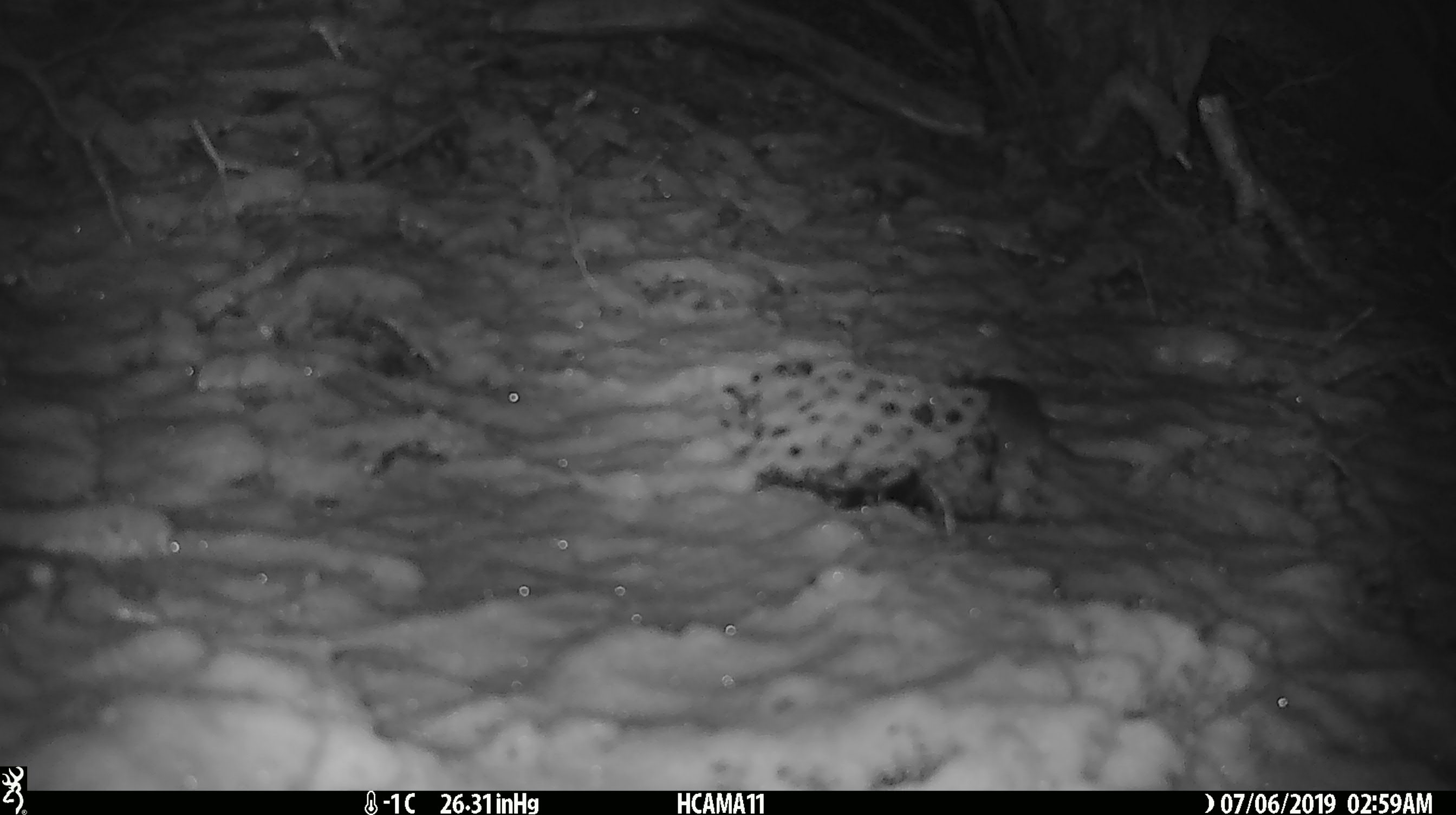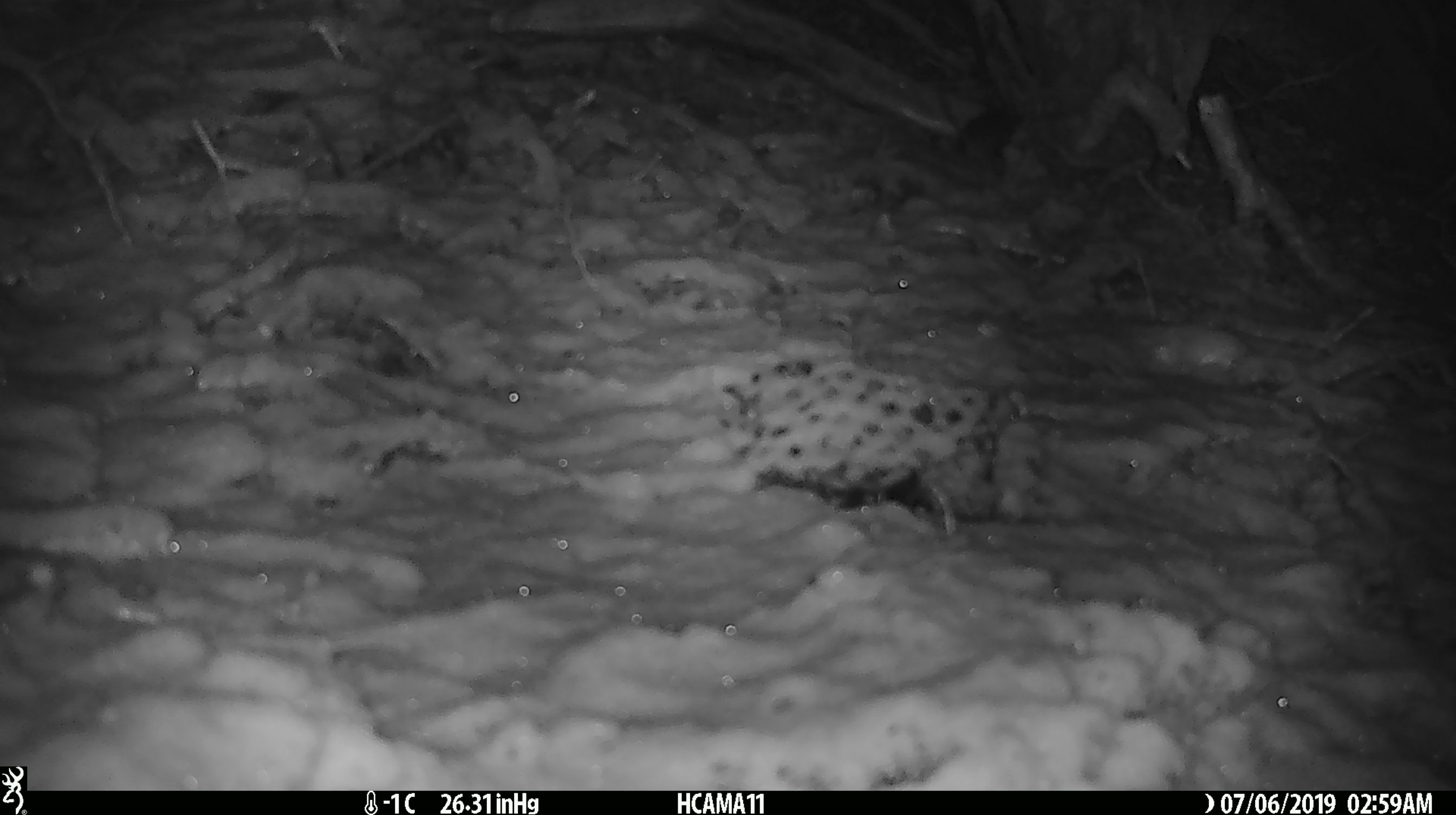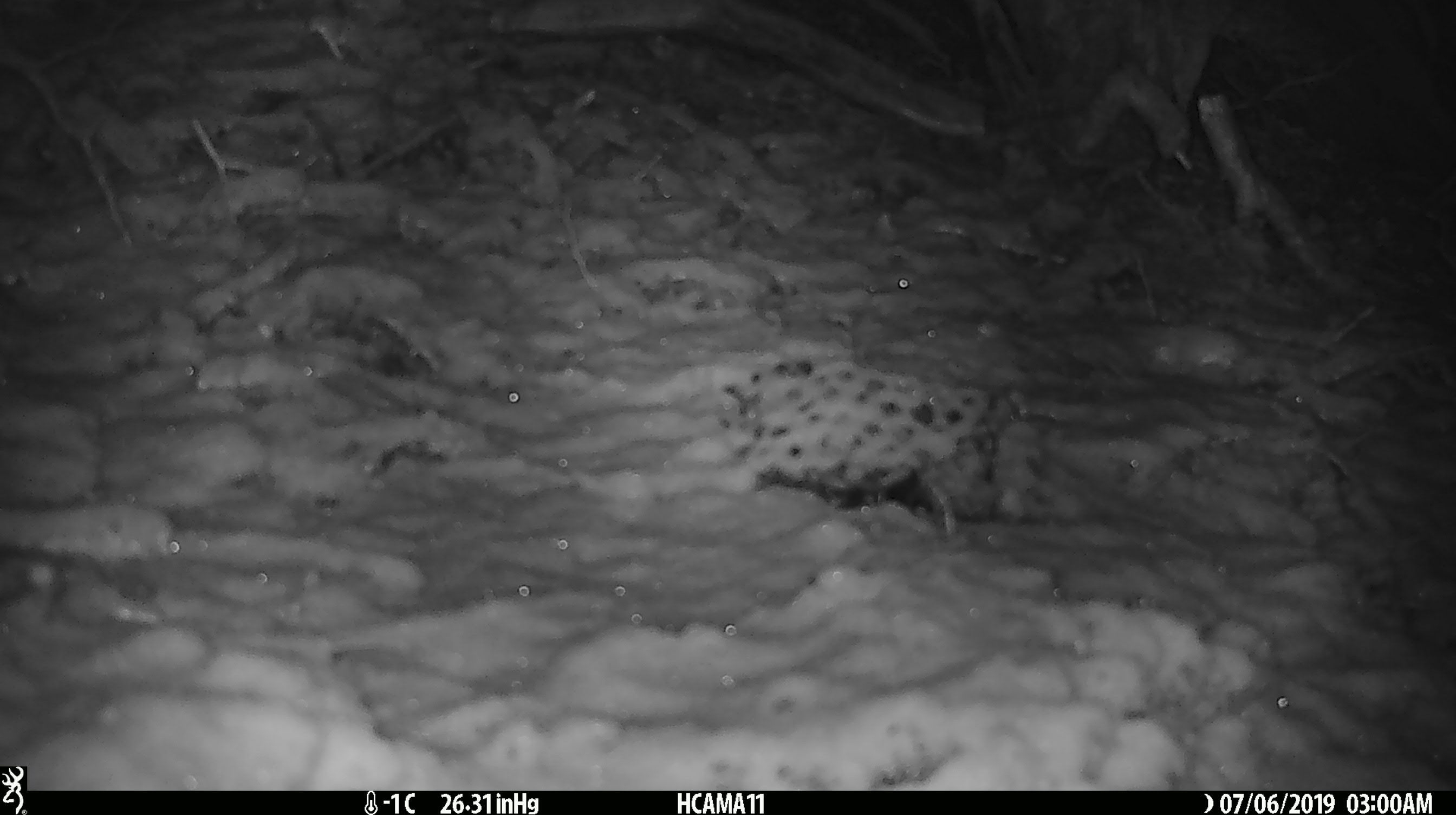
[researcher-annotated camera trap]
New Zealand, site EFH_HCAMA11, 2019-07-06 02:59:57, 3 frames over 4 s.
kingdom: Animalia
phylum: Chordata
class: Mammalia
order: Rodentia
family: Muridae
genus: Mus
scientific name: Mus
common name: mouse